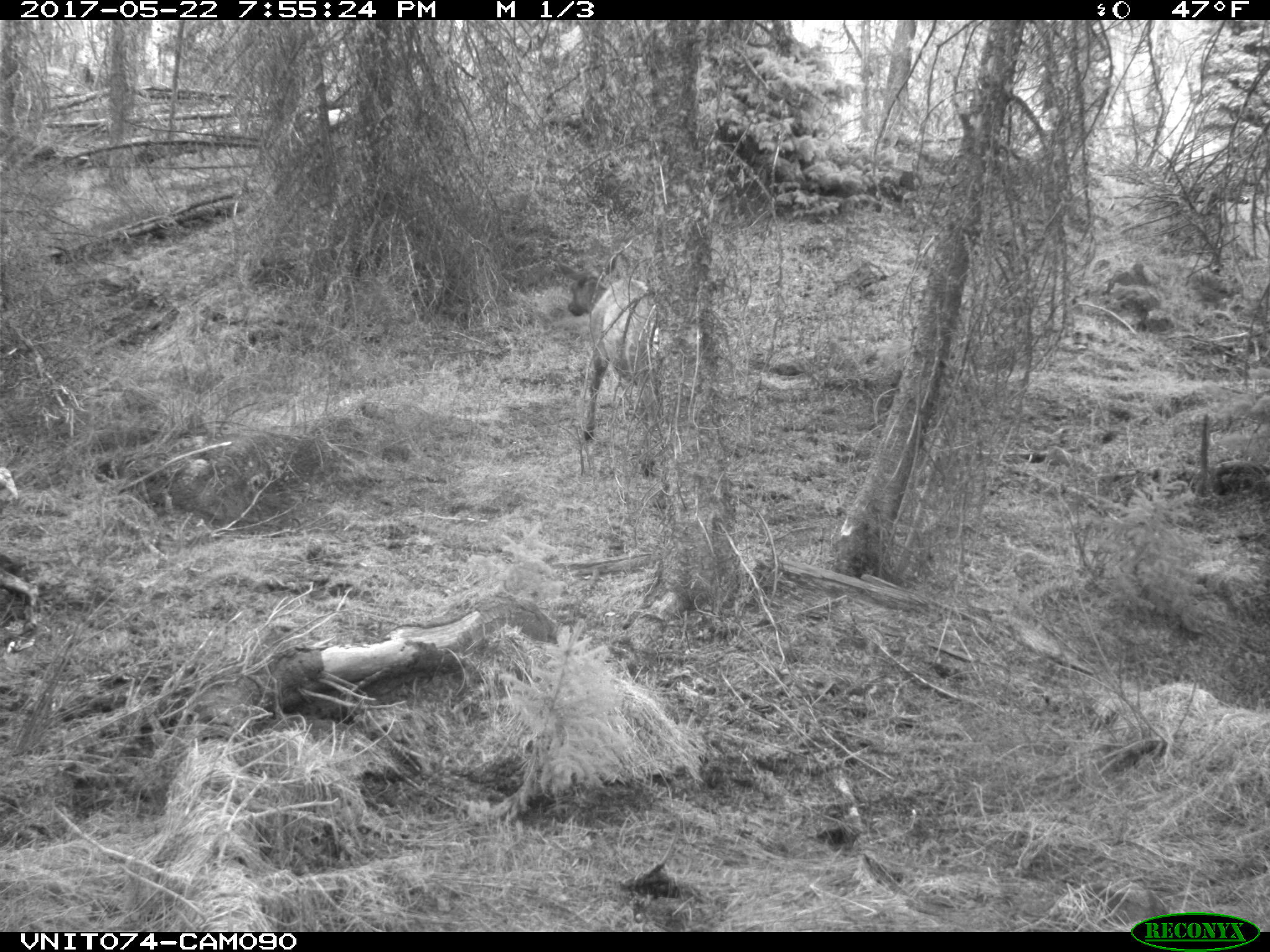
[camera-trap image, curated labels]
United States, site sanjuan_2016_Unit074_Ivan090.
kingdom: Animalia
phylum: Chordata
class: Mammalia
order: Artiodactyla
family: Cervidae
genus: Cervus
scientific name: Cervus elaphus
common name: red deer